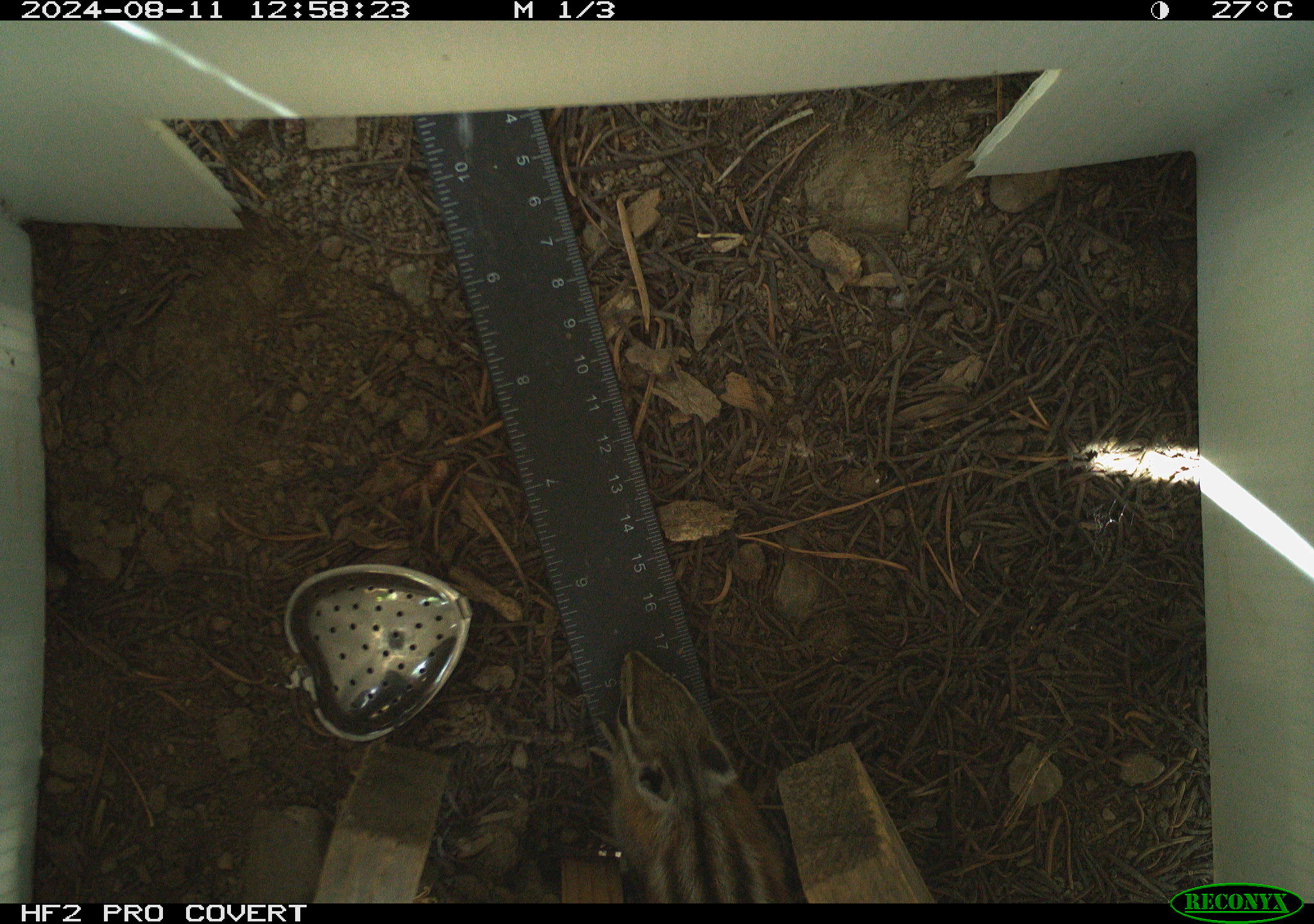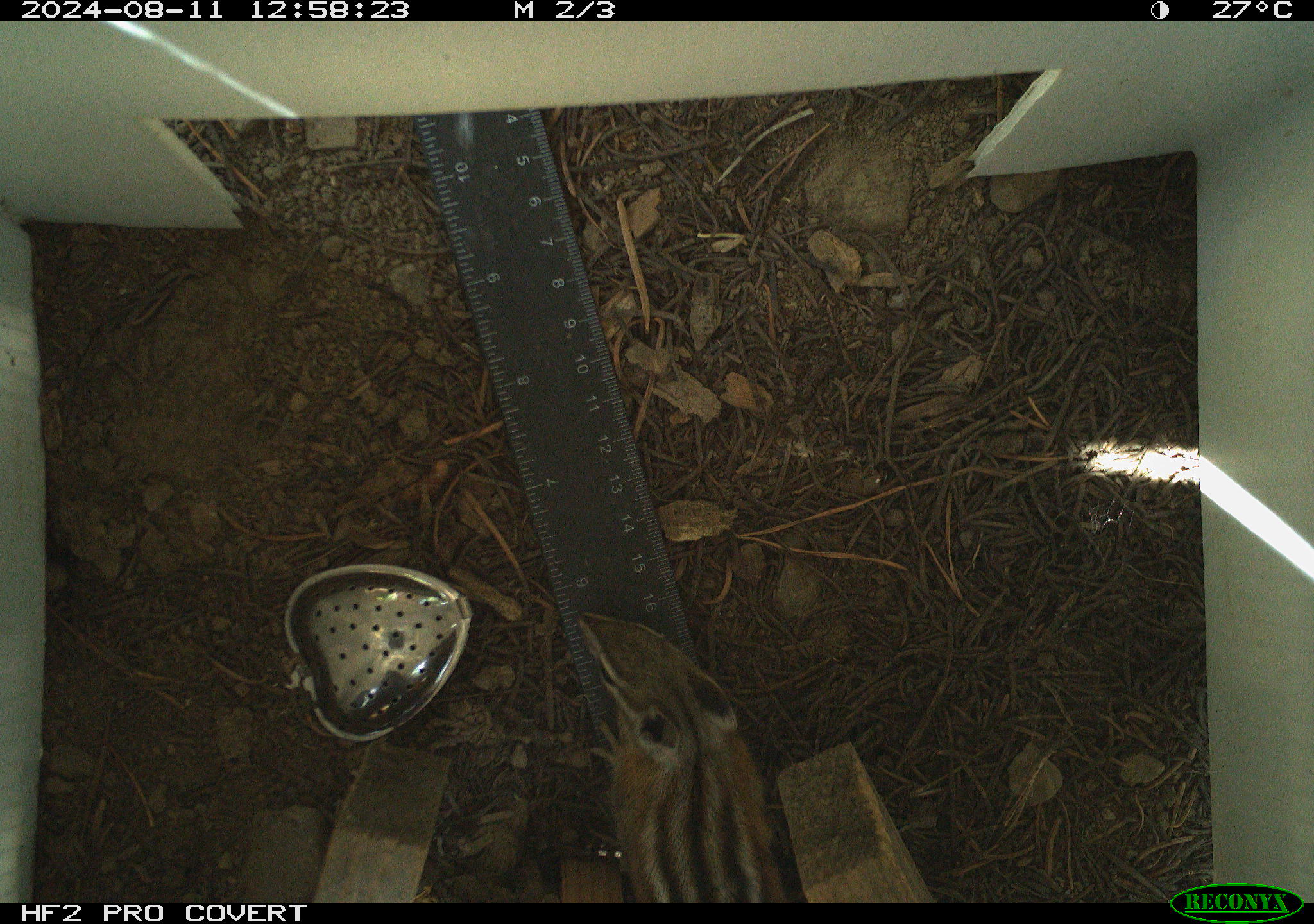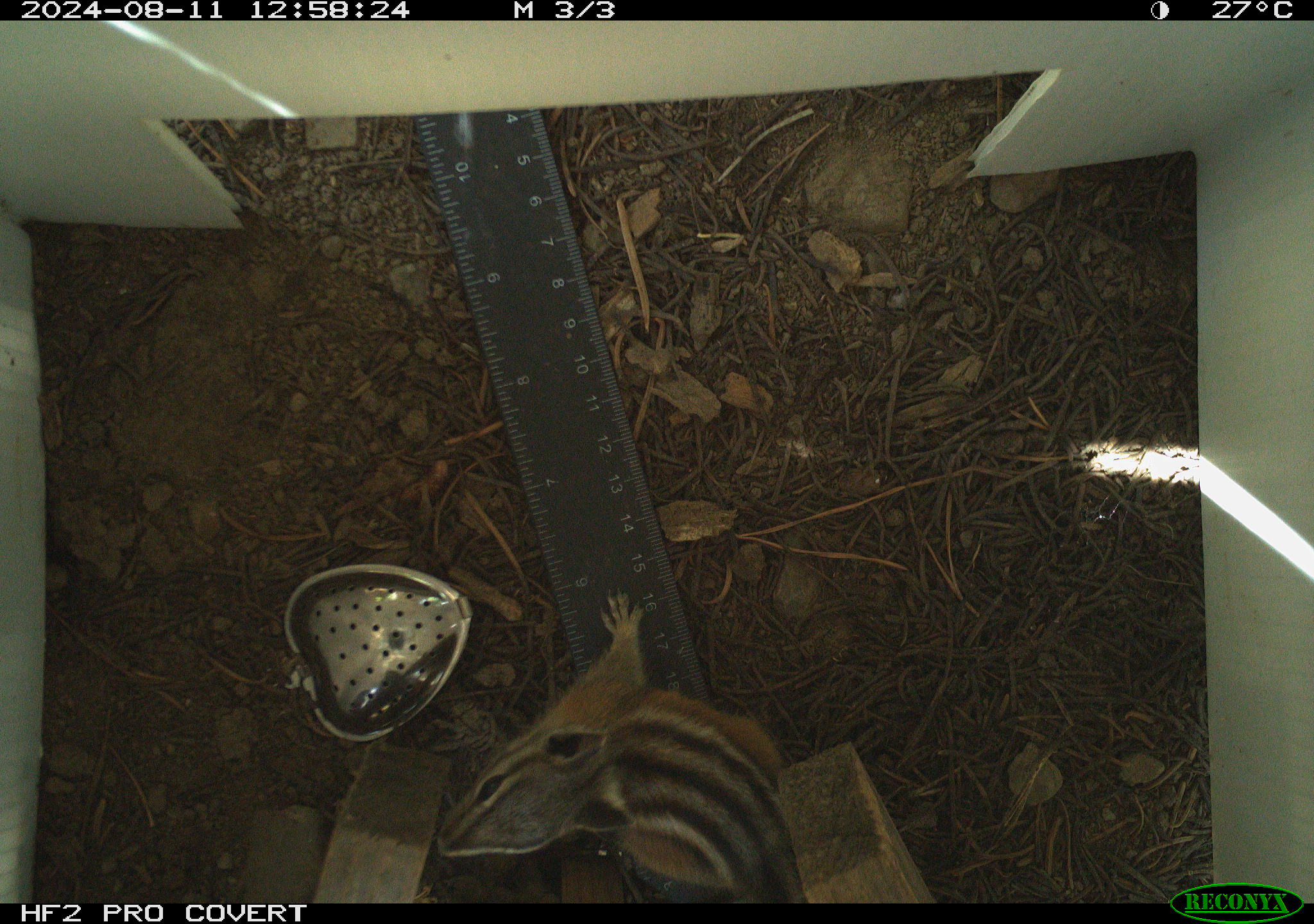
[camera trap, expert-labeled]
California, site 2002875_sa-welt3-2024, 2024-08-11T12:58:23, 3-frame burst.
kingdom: Animalia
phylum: Chordata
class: Mammalia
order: Rodentia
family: Sciuridae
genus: Neotamias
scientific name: Neotamias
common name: western chipmunks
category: neotamias species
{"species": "neotamias species (western chipmunks) (Neotamias)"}